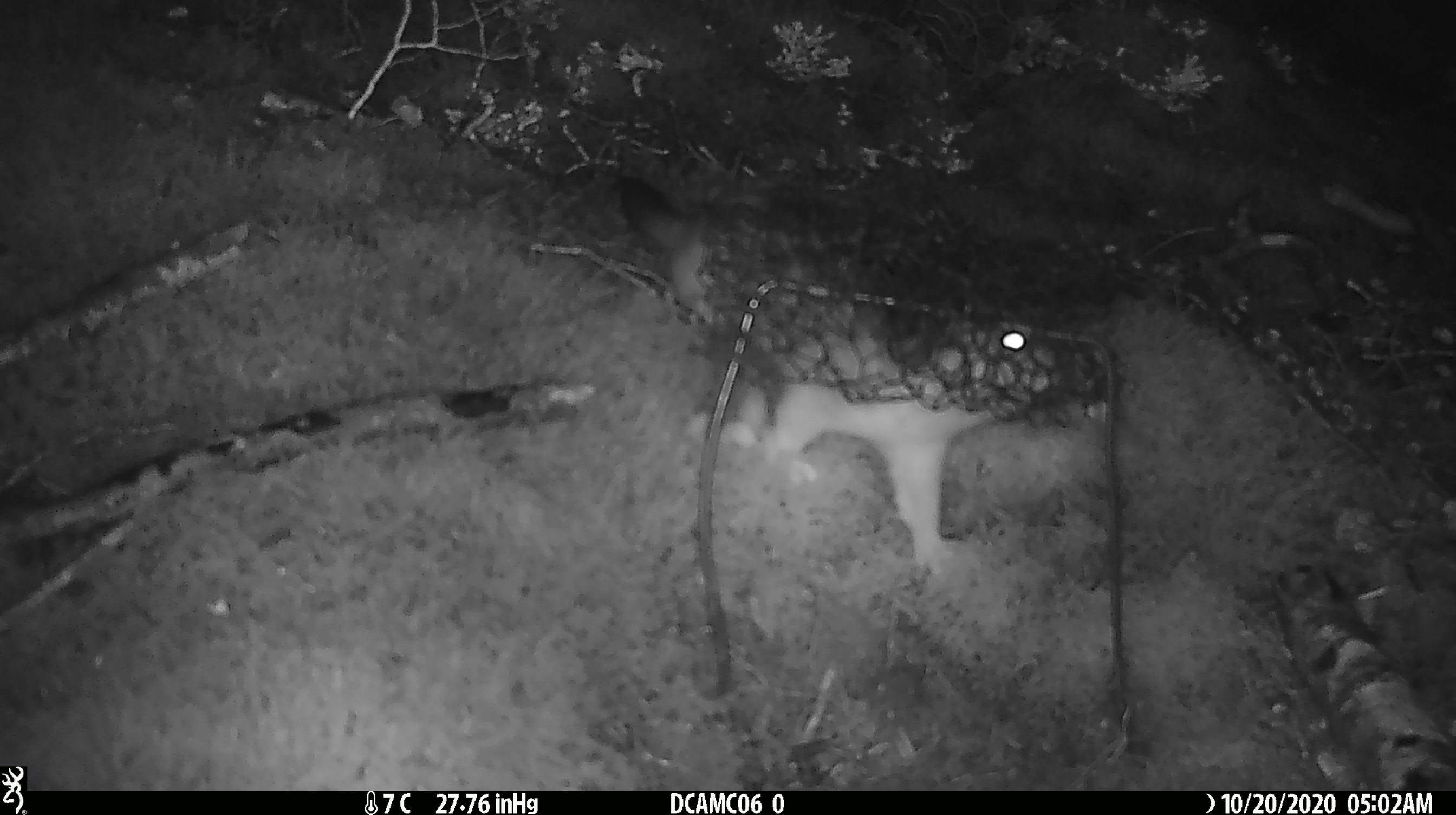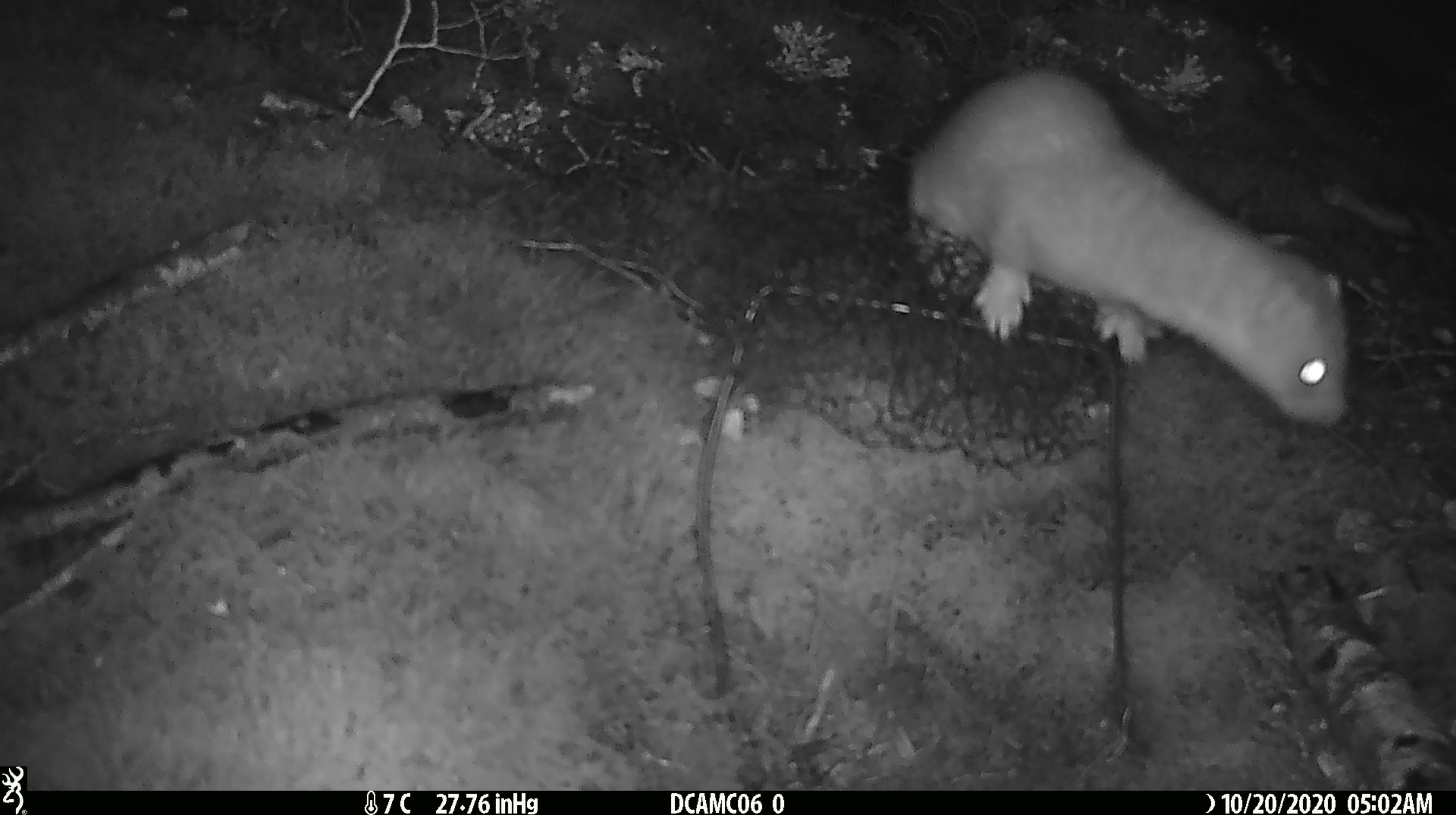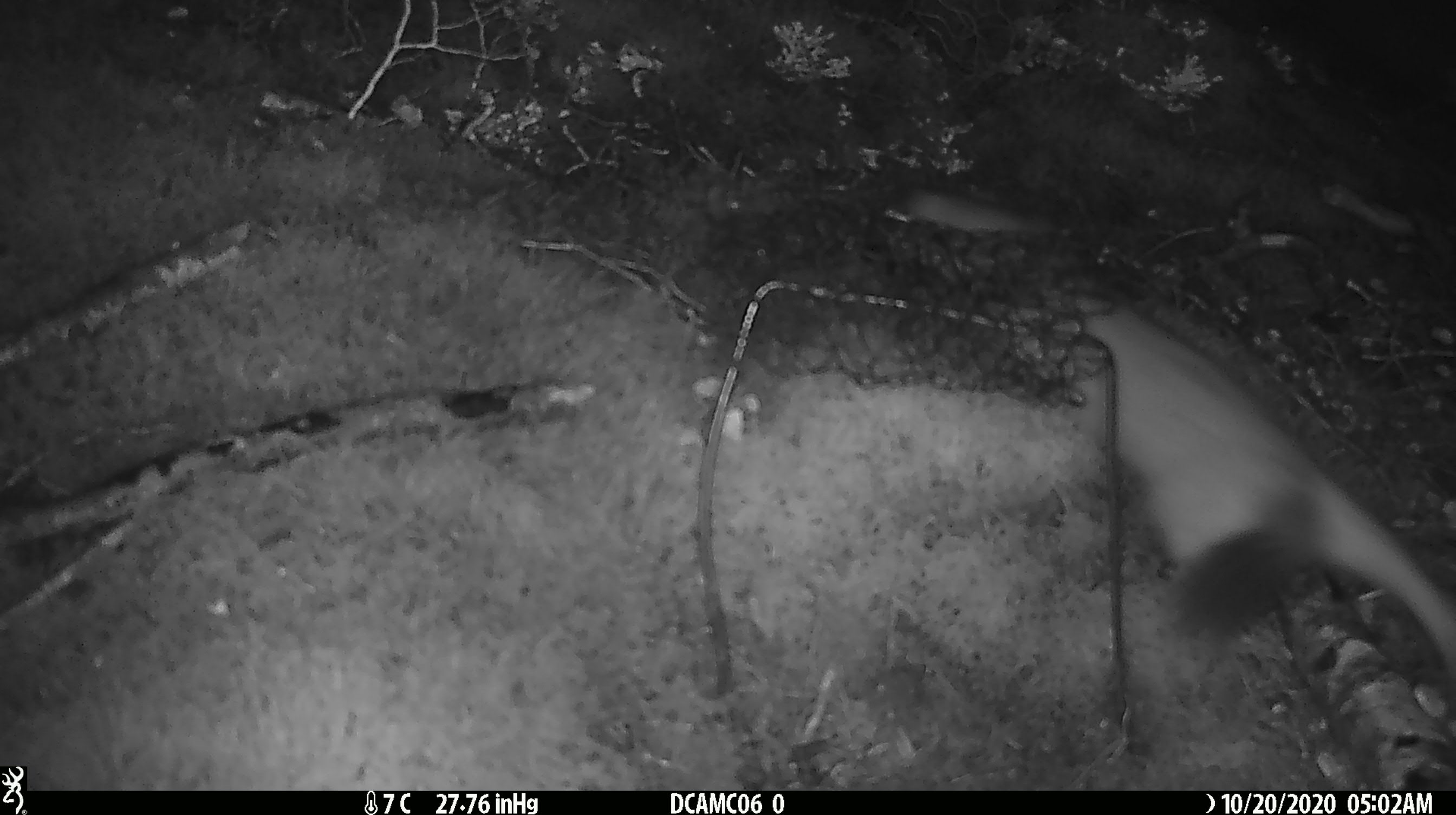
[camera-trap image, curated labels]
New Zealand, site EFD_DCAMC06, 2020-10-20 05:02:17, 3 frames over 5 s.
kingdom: Animalia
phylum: Chordata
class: Mammalia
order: Carnivora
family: Mustelidae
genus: Mustela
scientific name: Mustela erminea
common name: stoat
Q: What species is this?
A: Stoat (Mustela erminea).